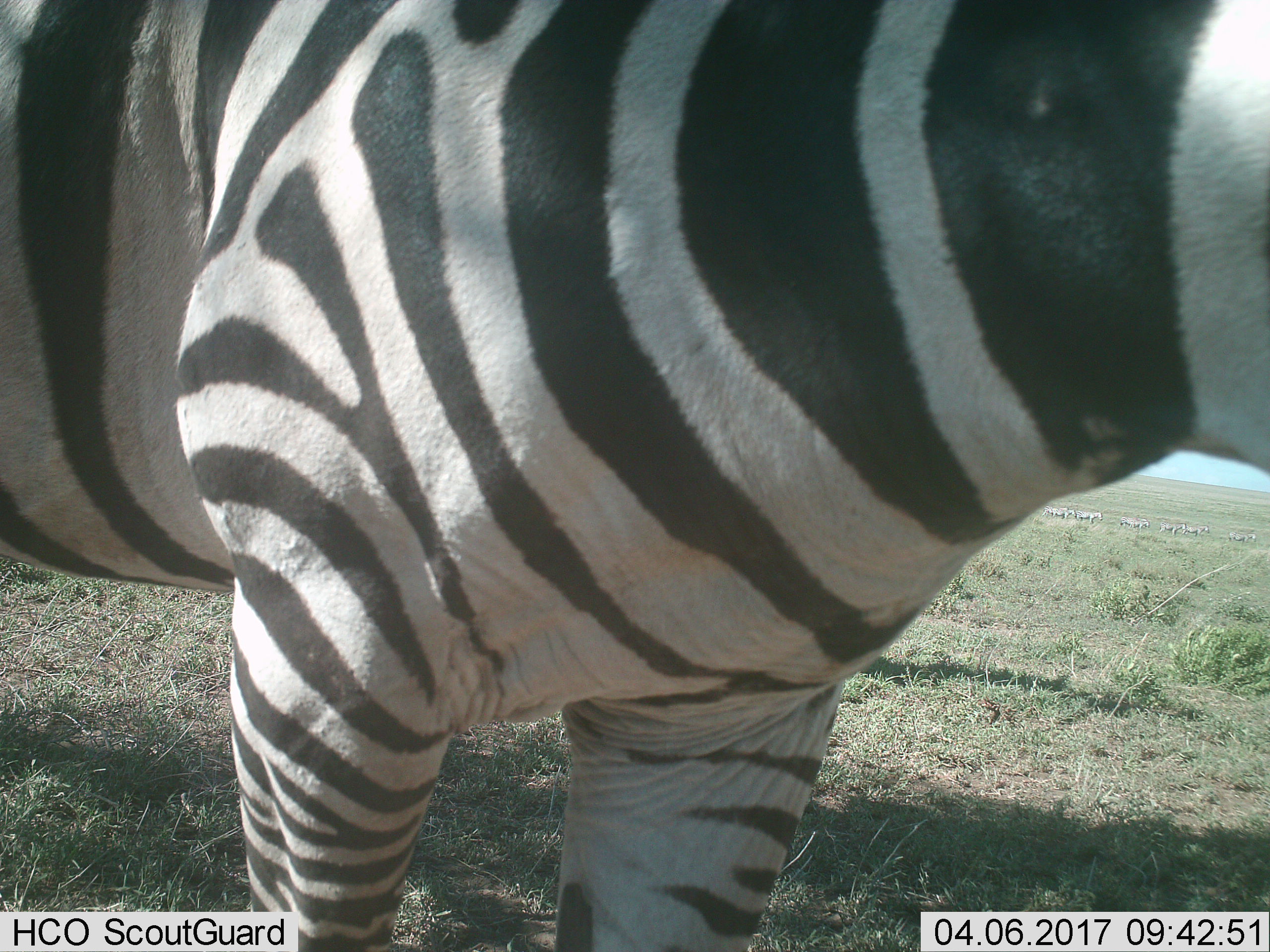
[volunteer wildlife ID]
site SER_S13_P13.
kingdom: Animalia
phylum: Chordata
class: Mammalia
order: Perissodactyla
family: Equidae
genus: Equus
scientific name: Equus quagga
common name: plains zebra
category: zebraplains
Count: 6.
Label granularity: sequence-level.